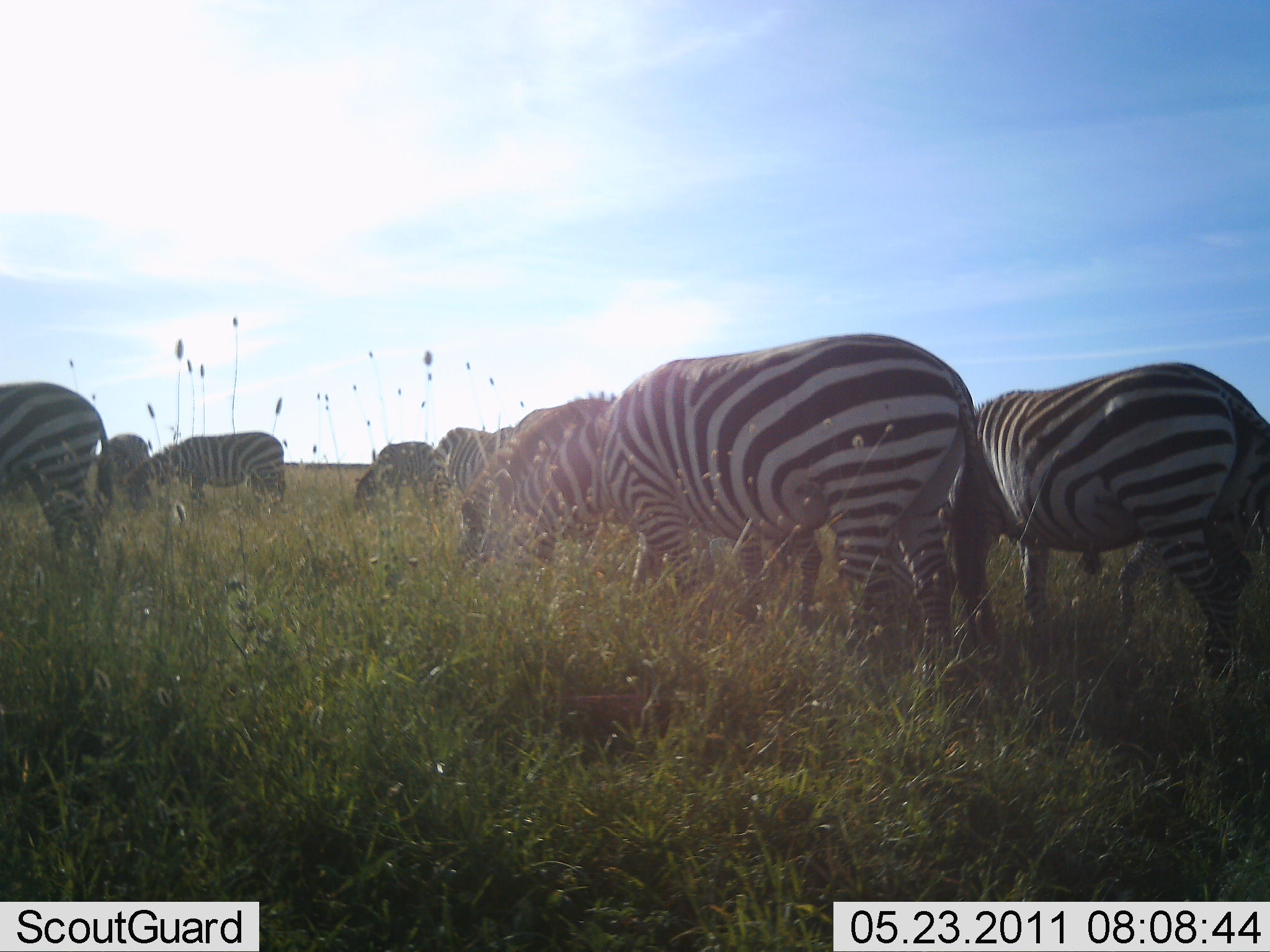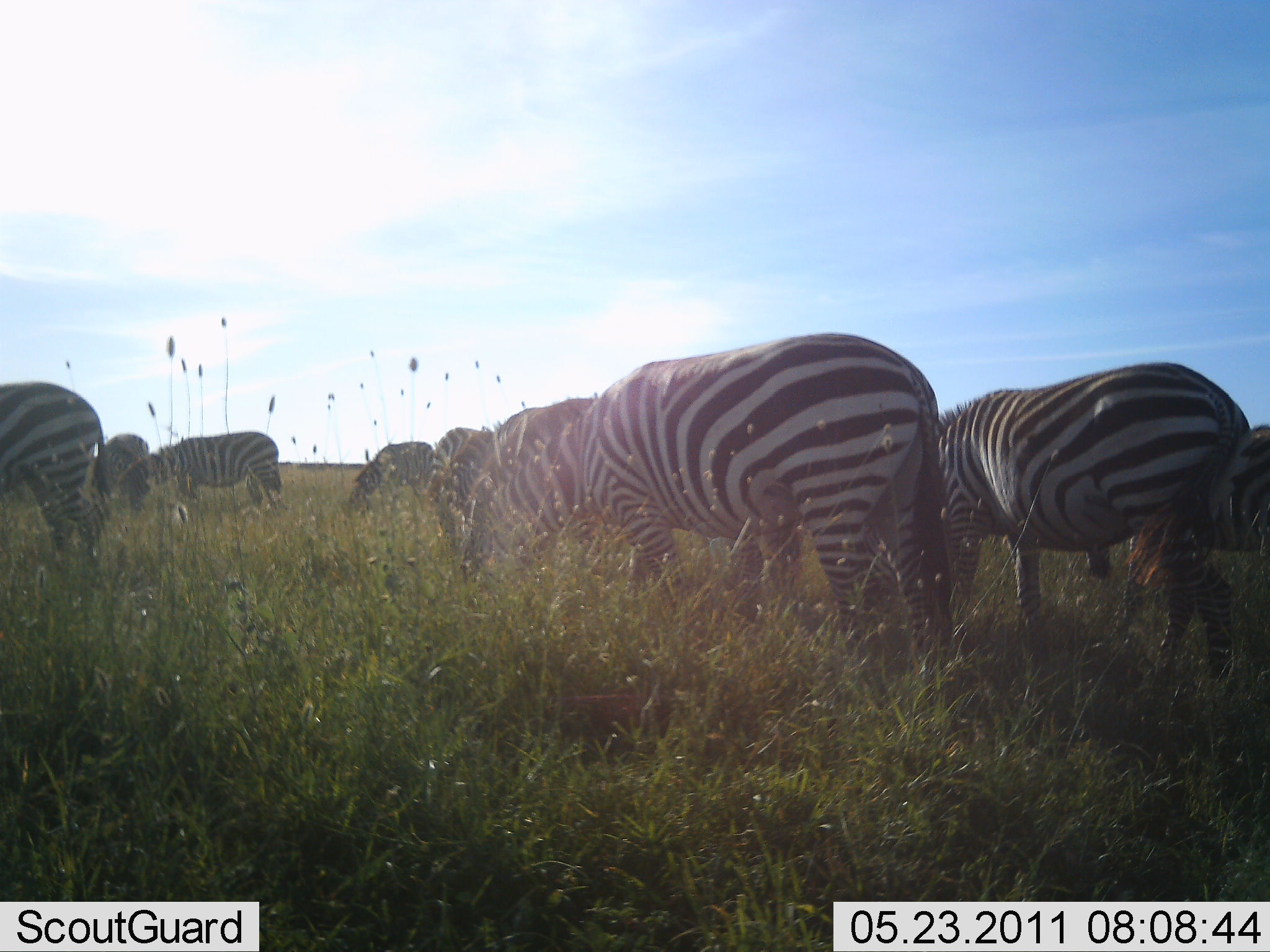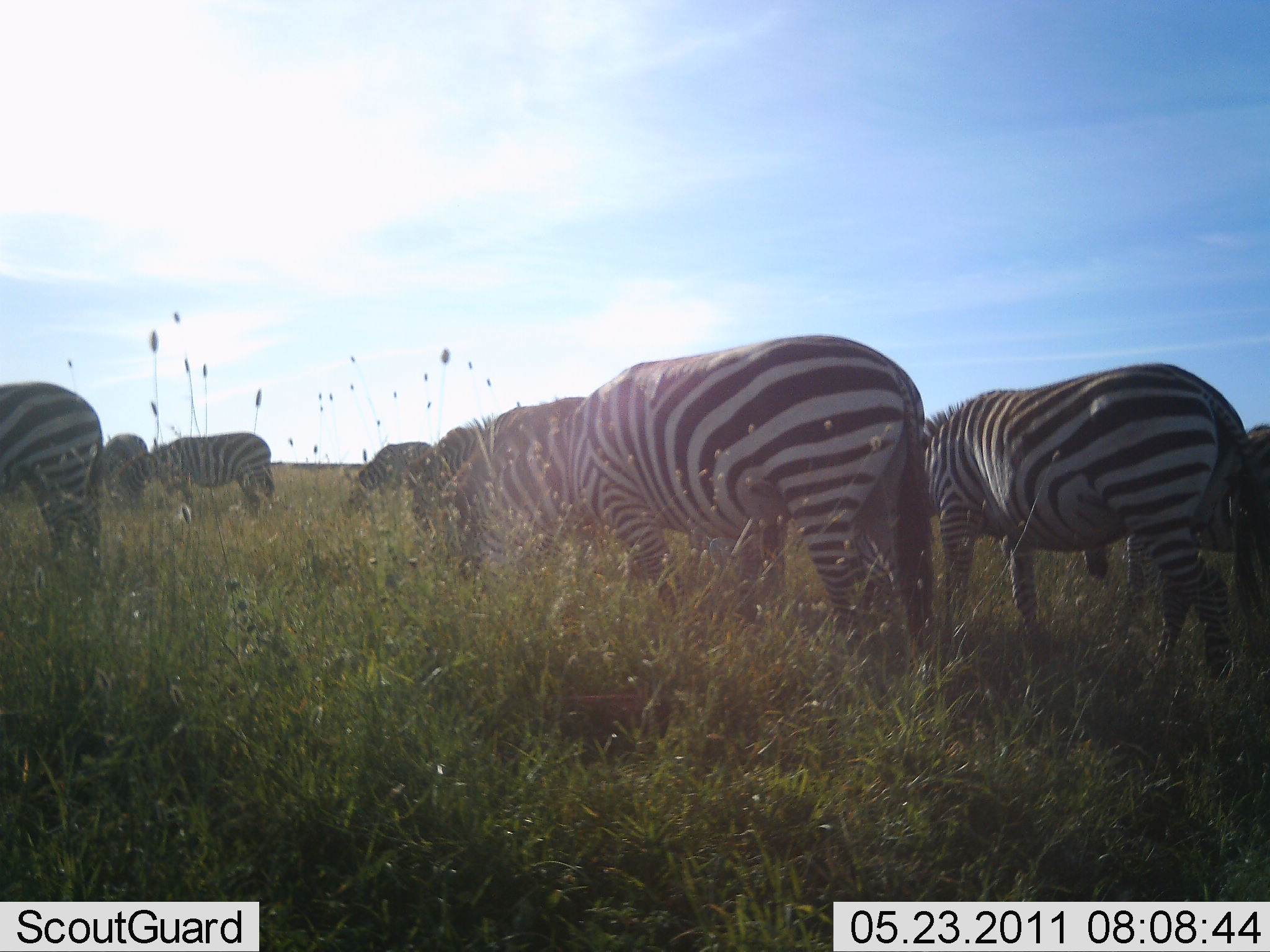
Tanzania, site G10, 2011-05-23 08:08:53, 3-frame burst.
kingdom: Animalia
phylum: Chordata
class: Mammalia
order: Perissodactyla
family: Equidae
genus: Equus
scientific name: Equus quagga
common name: plains zebra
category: zebra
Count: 9.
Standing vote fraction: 17%.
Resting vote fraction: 0%.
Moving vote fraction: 0%.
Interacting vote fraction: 0%.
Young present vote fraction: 0%.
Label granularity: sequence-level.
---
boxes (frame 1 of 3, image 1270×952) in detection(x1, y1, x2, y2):
animal: detection(505, 333, 992, 701); detection(948, 360, 1270, 690); detection(459, 396, 611, 570); detection(0, 381, 117, 561); detection(127, 432, 286, 519); detection(433, 426, 515, 501); detection(354, 442, 433, 504); detection(97, 433, 150, 508)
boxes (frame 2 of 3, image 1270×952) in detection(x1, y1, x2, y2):
animal: detection(459, 331, 947, 698); detection(932, 360, 1250, 682); detection(0, 380, 113, 567); detection(1207, 424, 1269, 685); detection(117, 431, 282, 515); detection(486, 398, 596, 469); detection(350, 442, 434, 511); detection(428, 427, 495, 502); detection(93, 433, 148, 499)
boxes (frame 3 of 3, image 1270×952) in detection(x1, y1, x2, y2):
animal: detection(461, 334, 940, 690); detection(922, 360, 1264, 689); detection(431, 395, 586, 530); detection(0, 382, 104, 573); detection(109, 431, 275, 517); detection(1202, 422, 1269, 613); detection(405, 424, 486, 524); detection(347, 441, 429, 509); detection(98, 434, 146, 500)